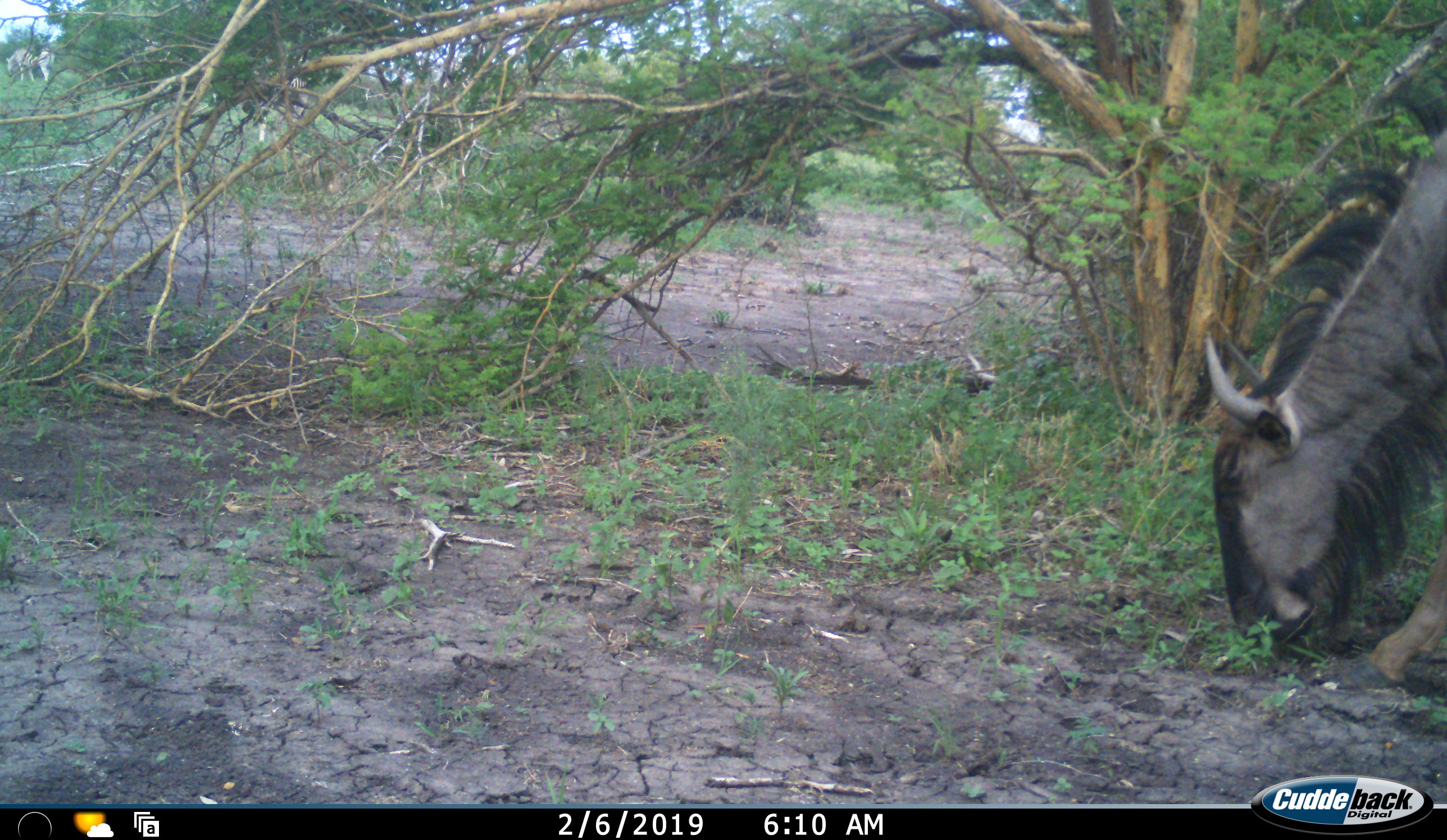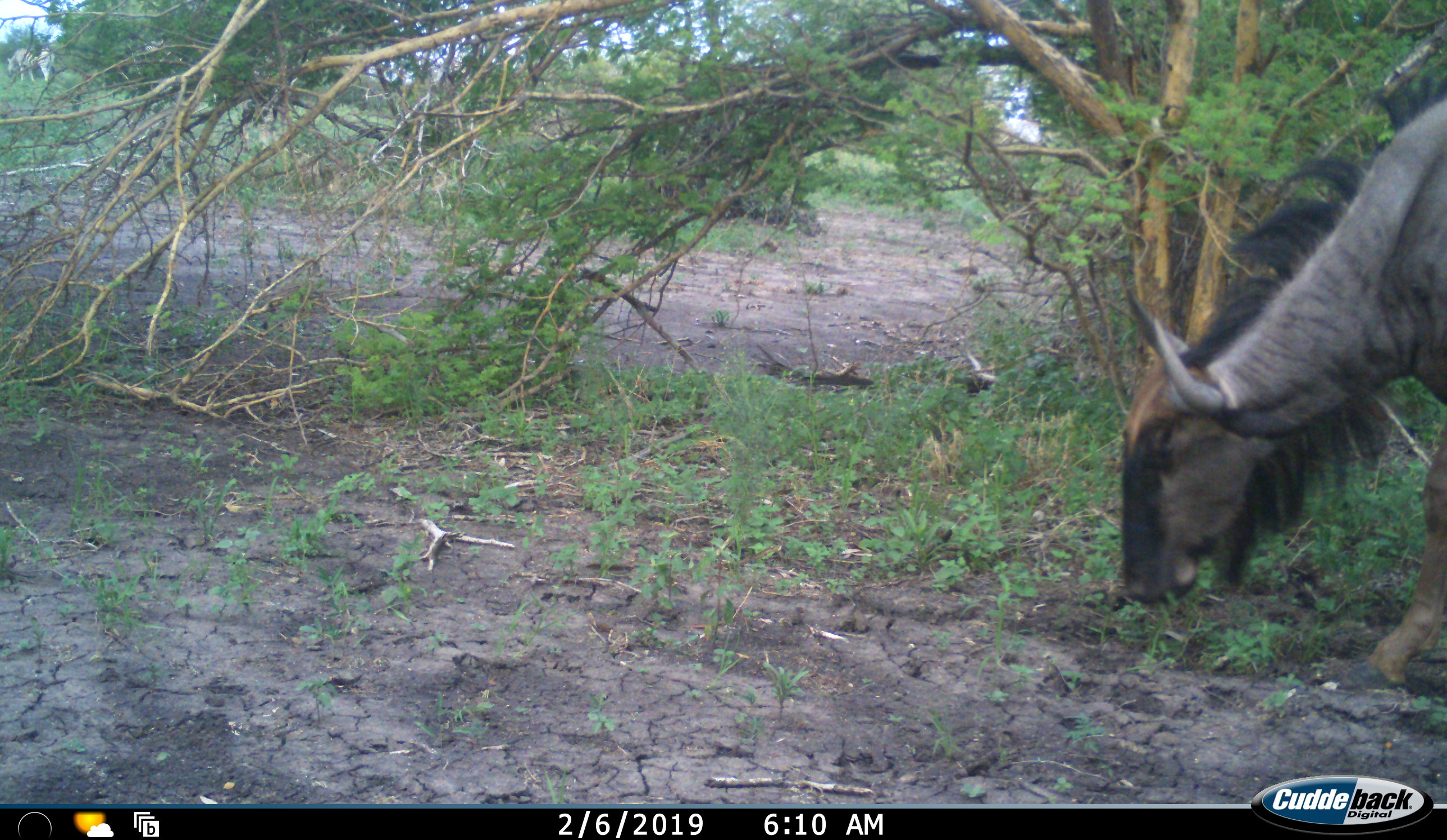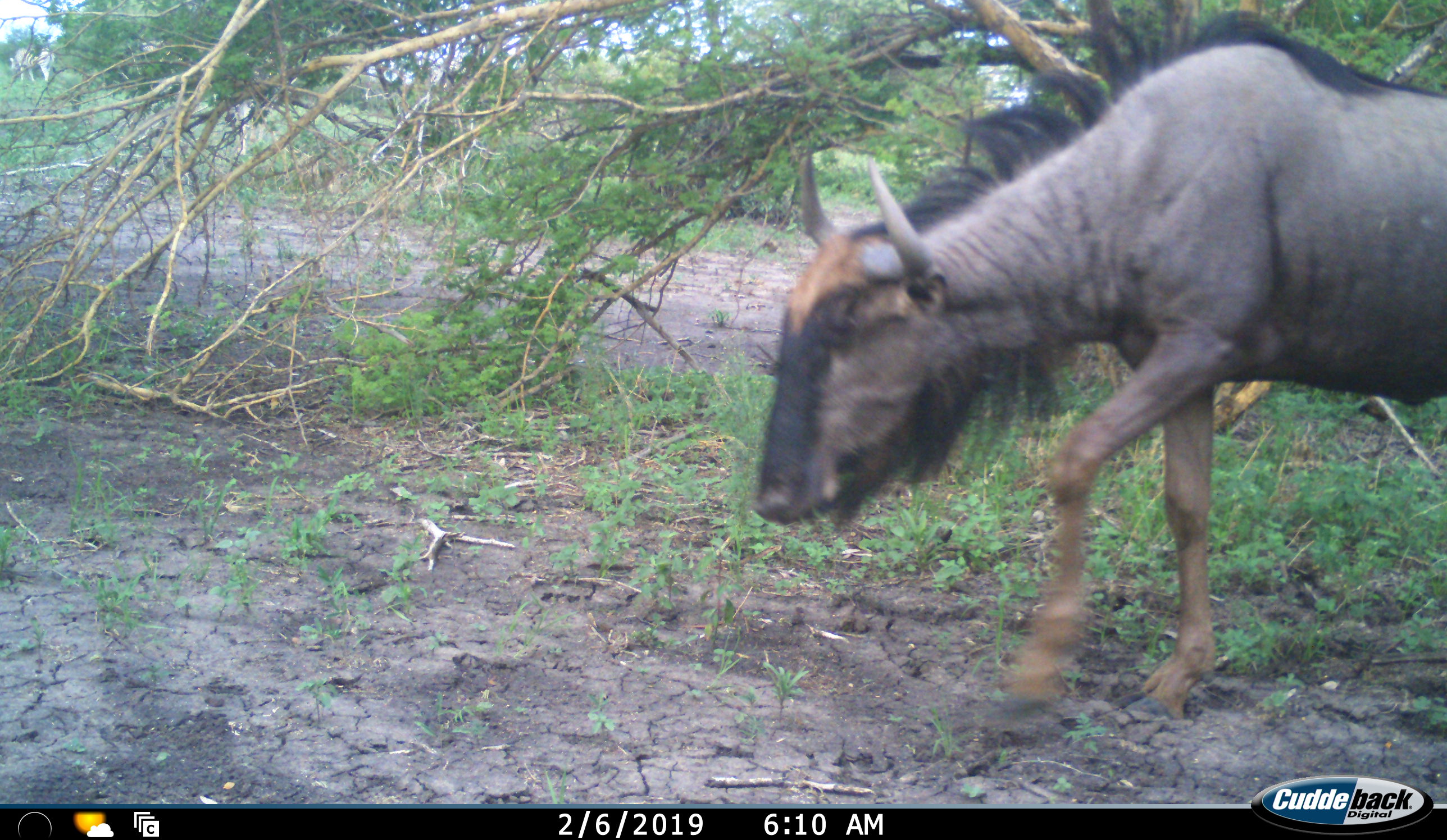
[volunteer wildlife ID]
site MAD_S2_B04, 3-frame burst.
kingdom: Animalia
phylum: Chordata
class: Mammalia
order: Artiodactyla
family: Bovidae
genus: Connochaetes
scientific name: Connochaetes taurinus taurinus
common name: blue wildebeest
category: wildebeestblue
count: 1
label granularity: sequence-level